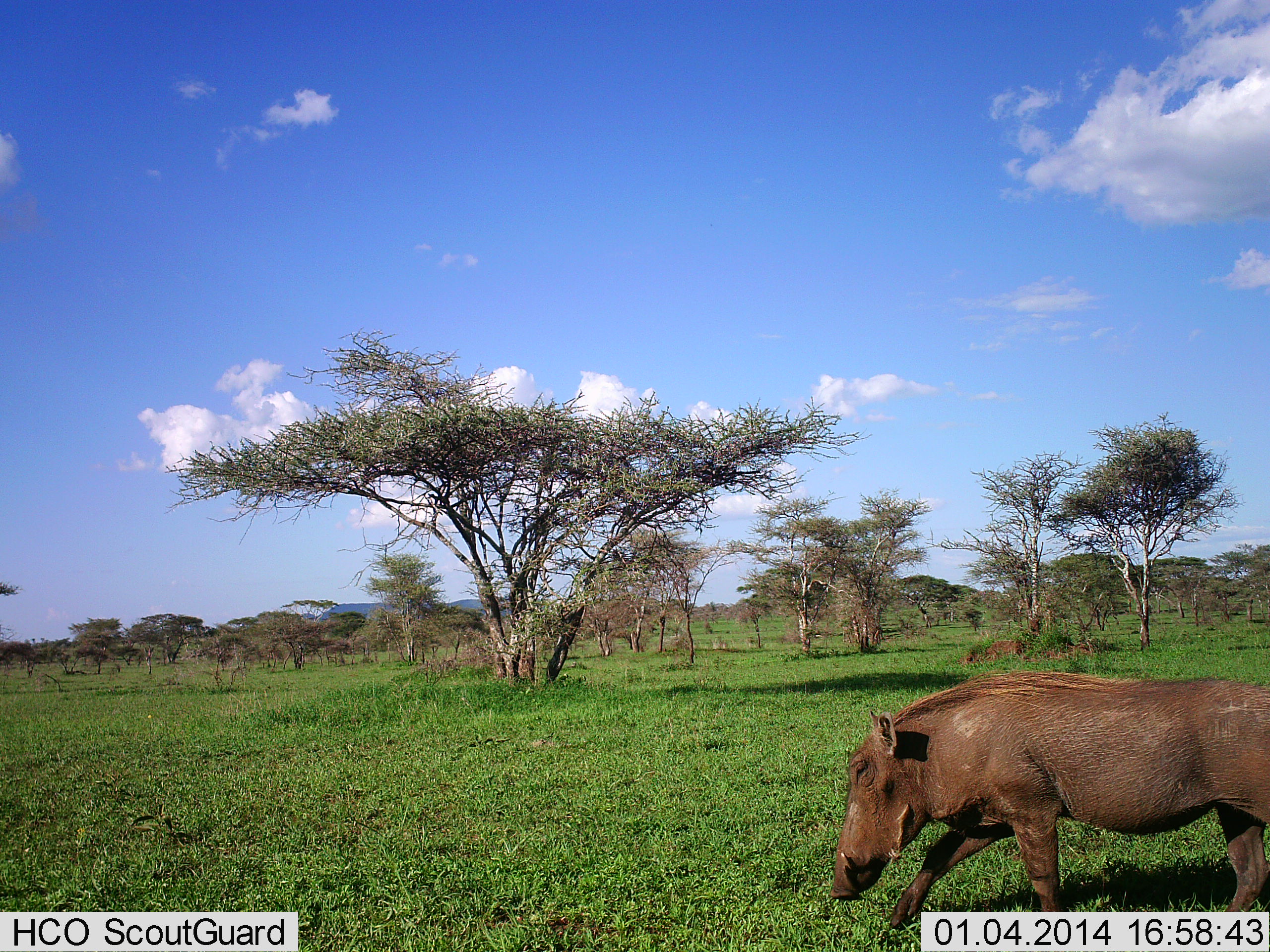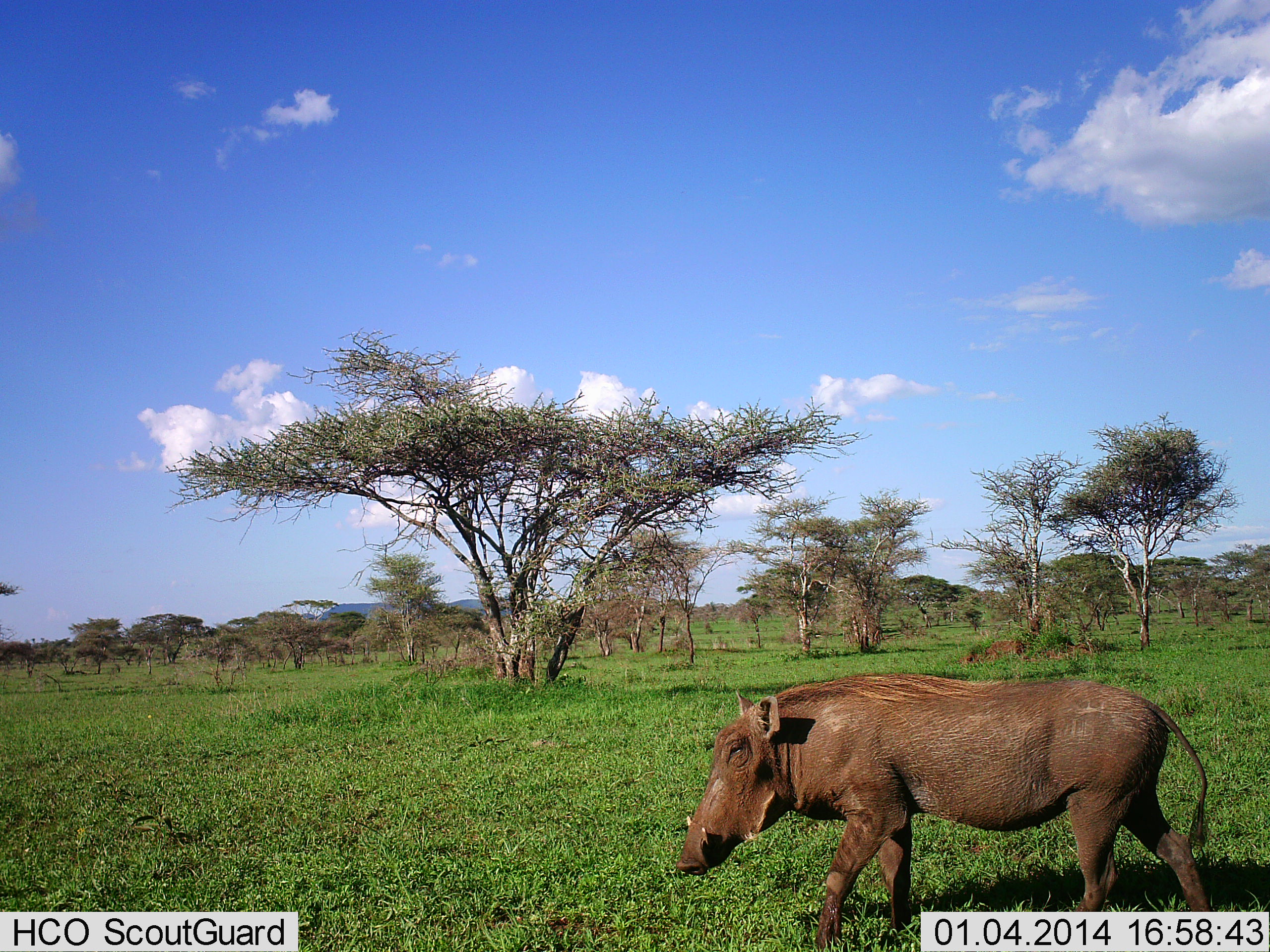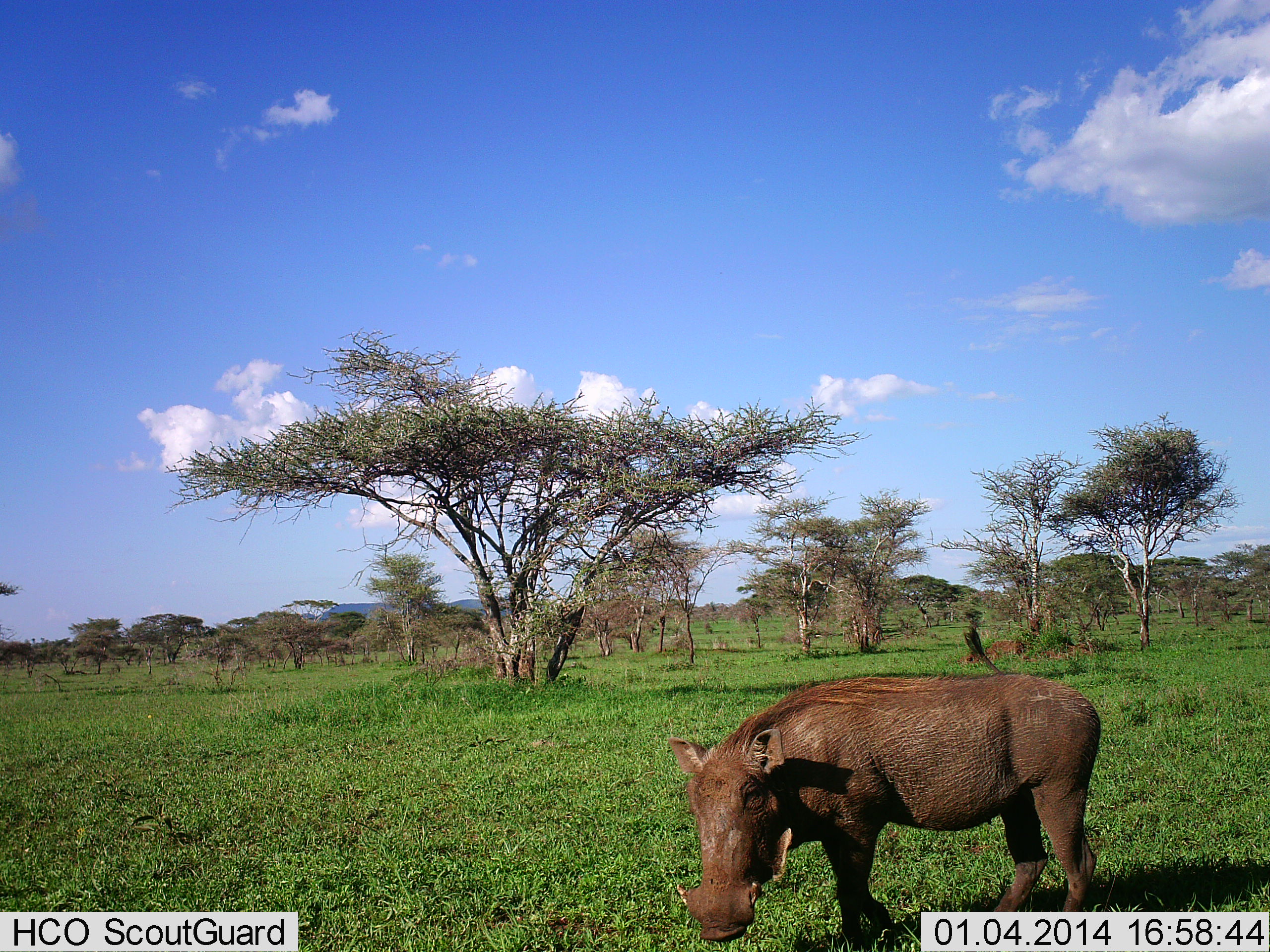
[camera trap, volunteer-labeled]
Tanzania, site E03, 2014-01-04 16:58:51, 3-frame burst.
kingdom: Animalia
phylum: Chordata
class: Mammalia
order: Artiodactyla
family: Suidae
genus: Phacochoerus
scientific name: Phacochoerus africanus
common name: warthog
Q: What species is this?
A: Warthog (Phacochoerus africanus).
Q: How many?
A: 1.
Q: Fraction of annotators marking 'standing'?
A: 10%.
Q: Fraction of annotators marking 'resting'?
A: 0%.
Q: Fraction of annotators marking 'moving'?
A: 89%.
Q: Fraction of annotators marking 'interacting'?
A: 0%.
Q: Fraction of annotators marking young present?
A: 0%.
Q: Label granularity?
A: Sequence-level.